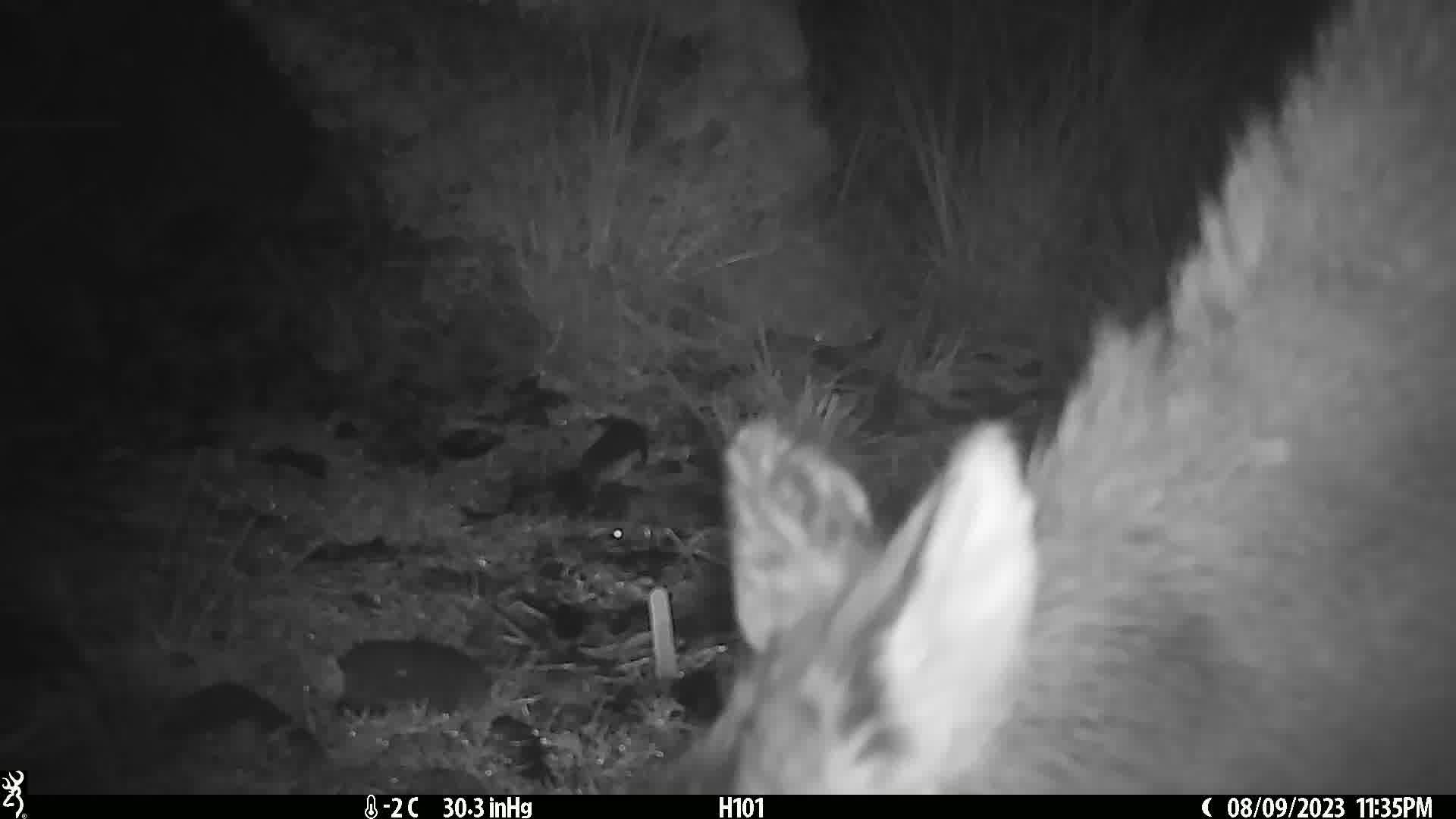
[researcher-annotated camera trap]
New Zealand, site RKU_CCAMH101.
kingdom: Animalia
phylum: Chordata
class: Mammalia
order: Artiodactyla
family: Cervidae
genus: Odocoileus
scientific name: Odocoileus virginianus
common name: white-tailed deer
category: white tailed deer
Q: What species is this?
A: White tailed deer (white-tailed deer) (Odocoileus virginianus).